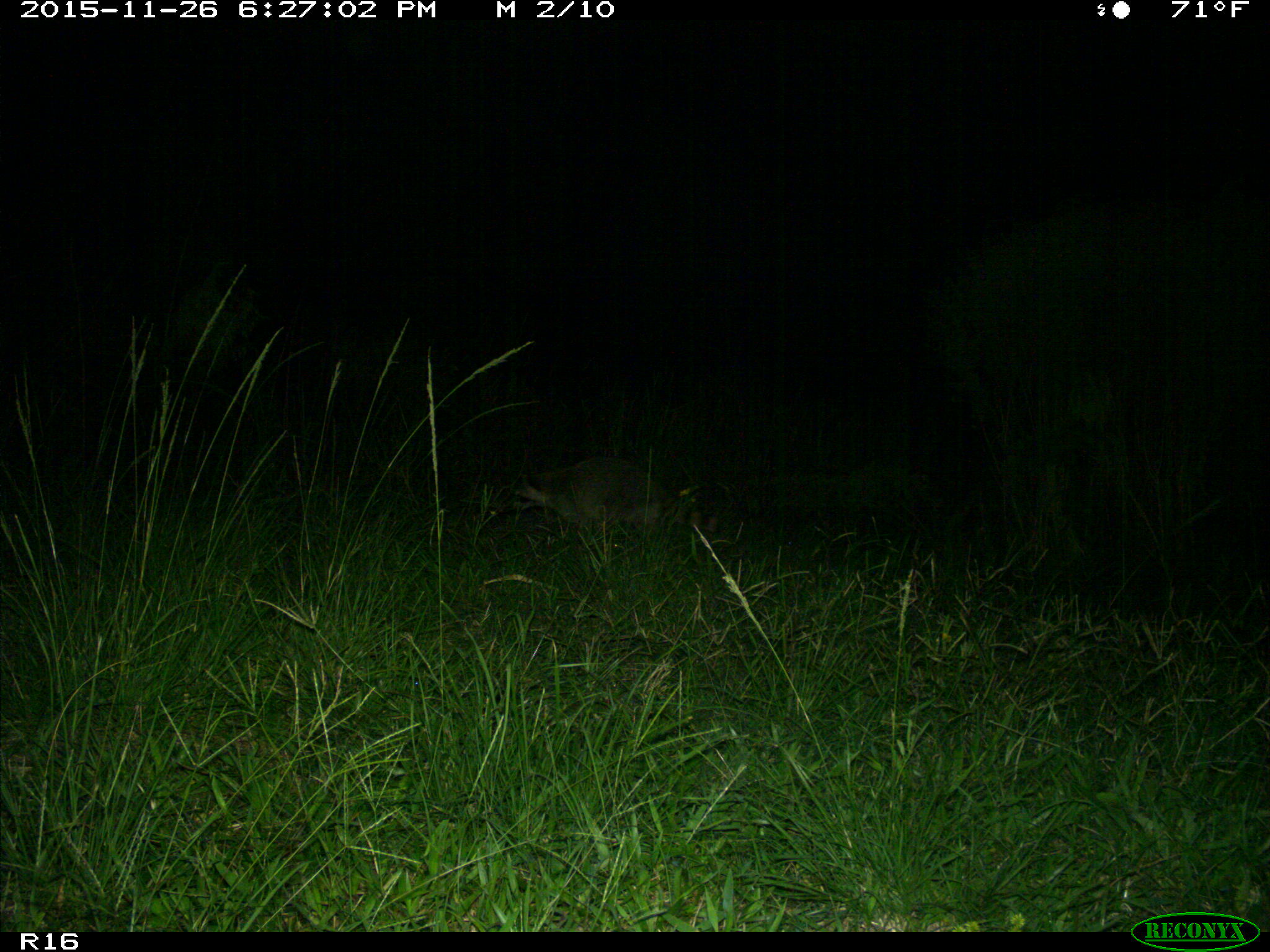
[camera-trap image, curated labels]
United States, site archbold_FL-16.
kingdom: Animalia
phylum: Chordata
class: Mammalia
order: Carnivora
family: Procyonidae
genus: Procyon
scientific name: Procyon lotor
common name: common raccoon